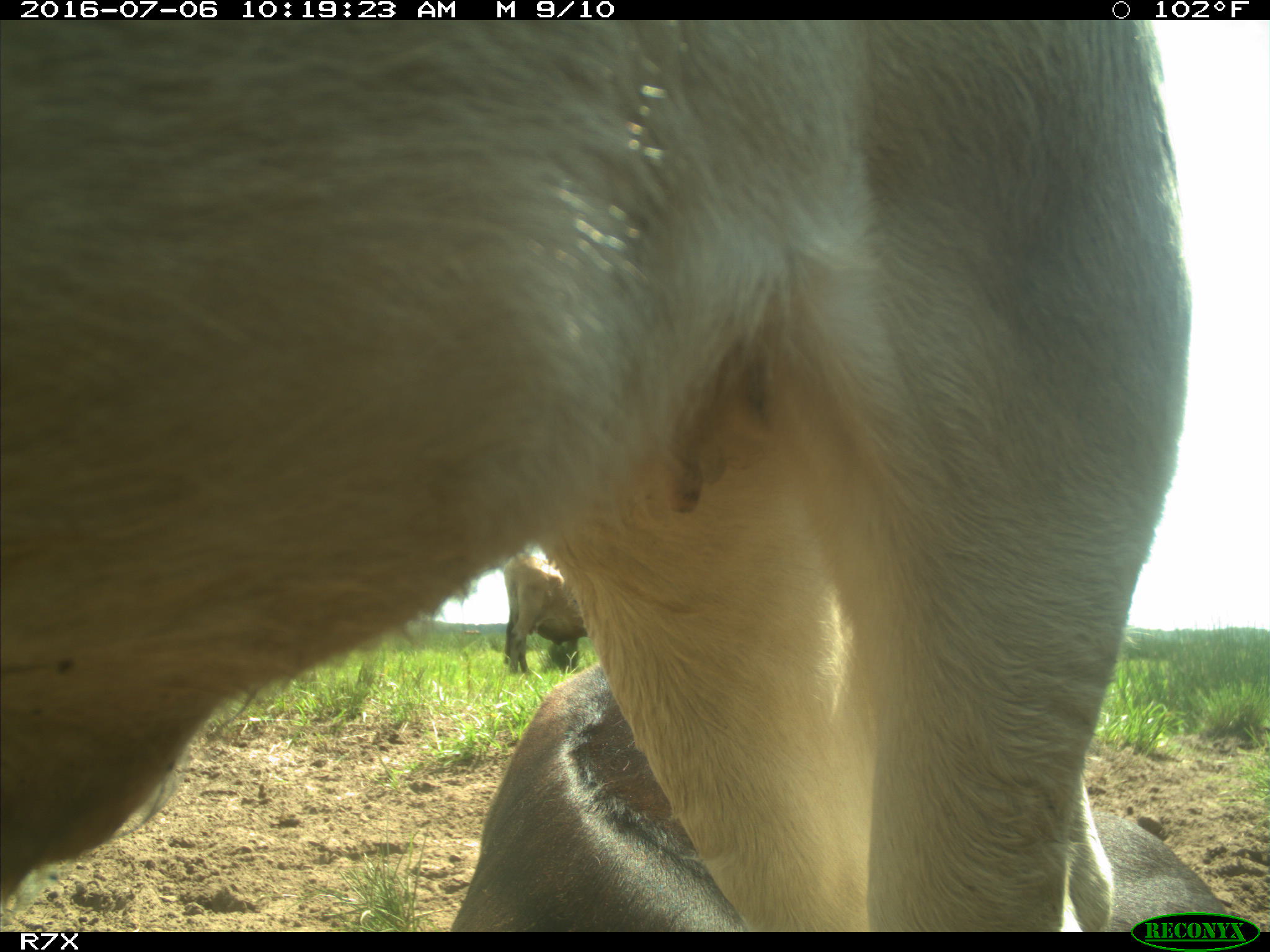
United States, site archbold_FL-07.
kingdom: Animalia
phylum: Chordata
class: Mammalia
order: Artiodactyla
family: Bovidae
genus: Bos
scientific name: Bos taurus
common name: domestic cow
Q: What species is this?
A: Bos taurus (domestic cow).